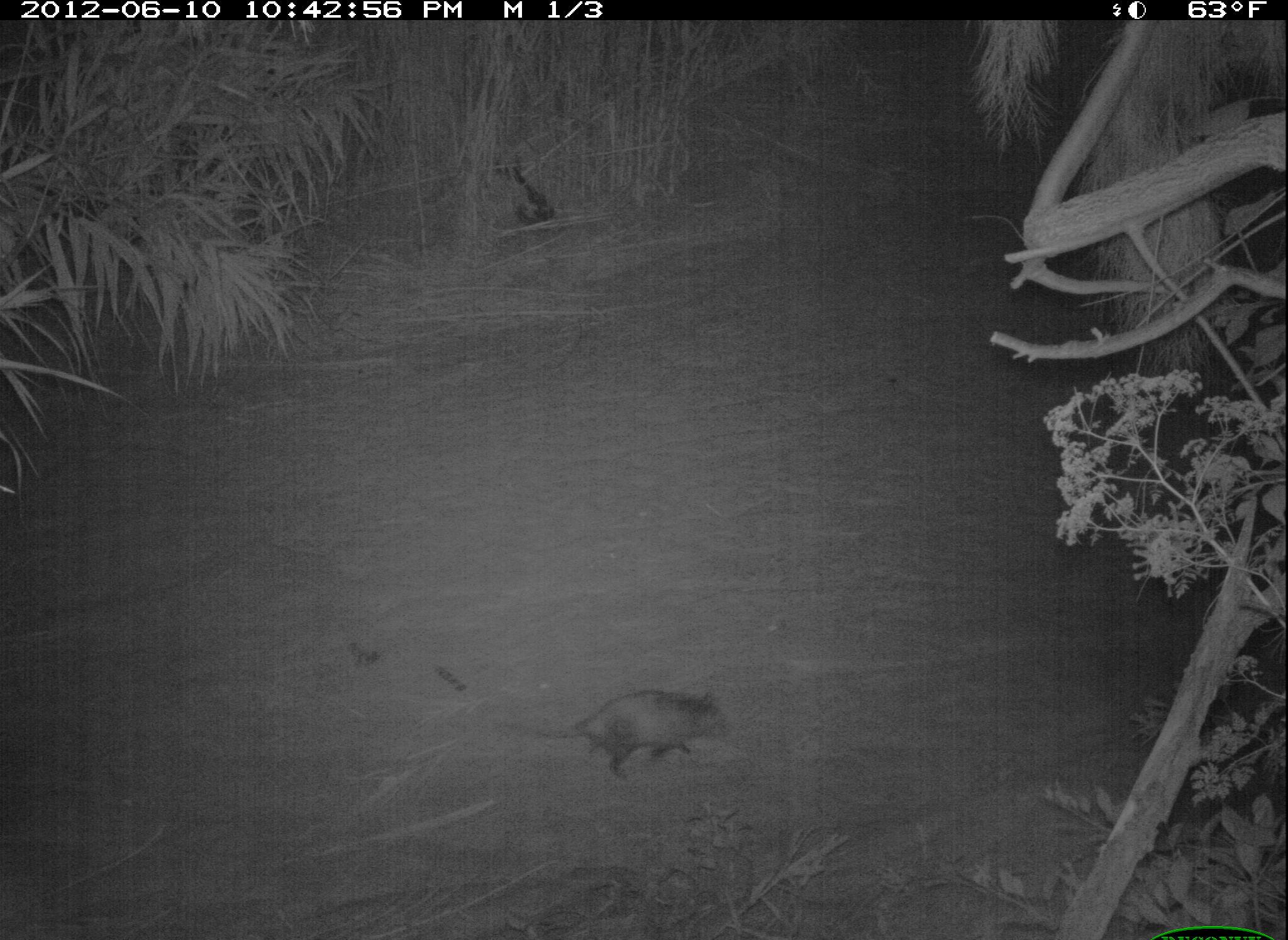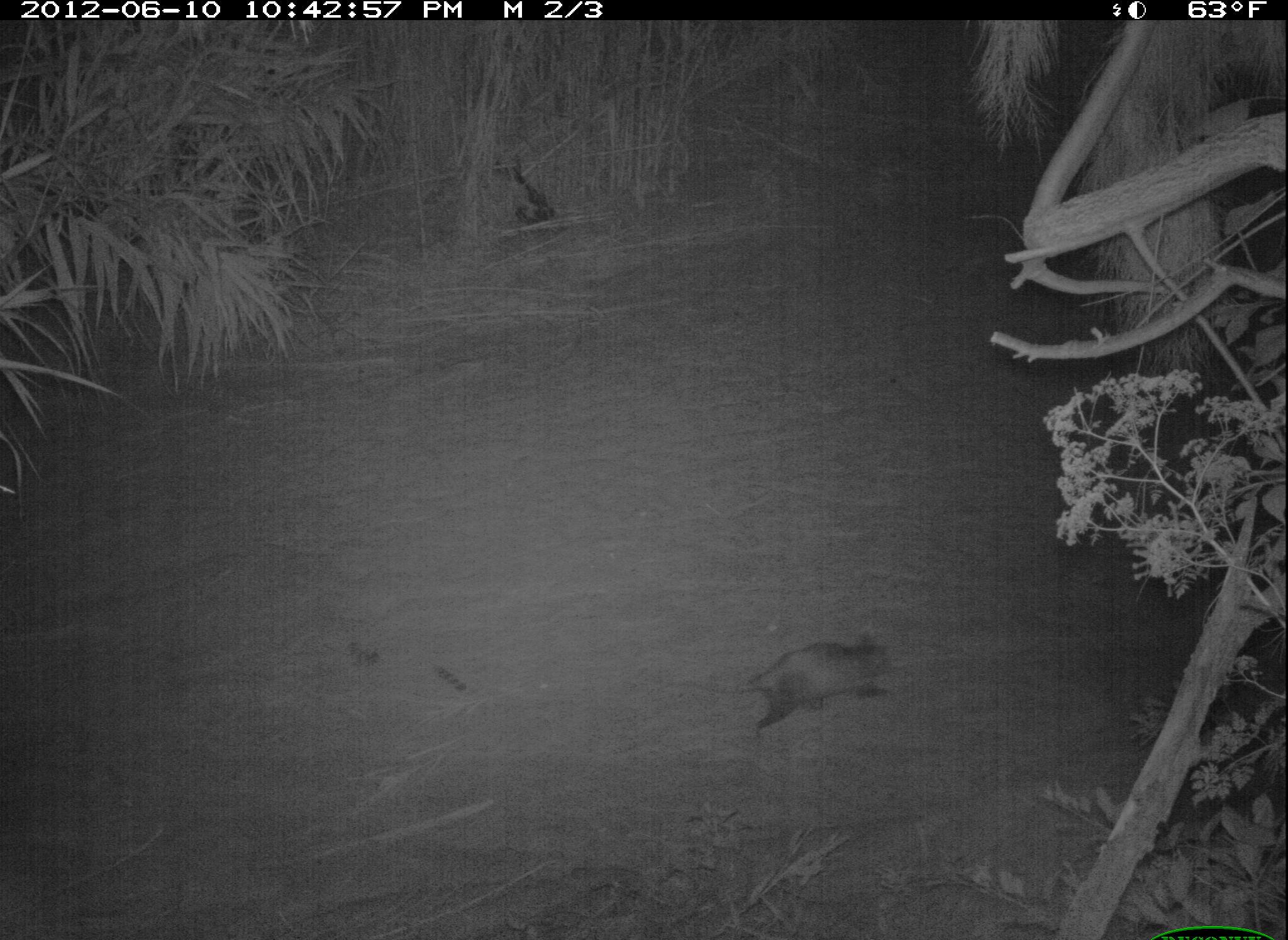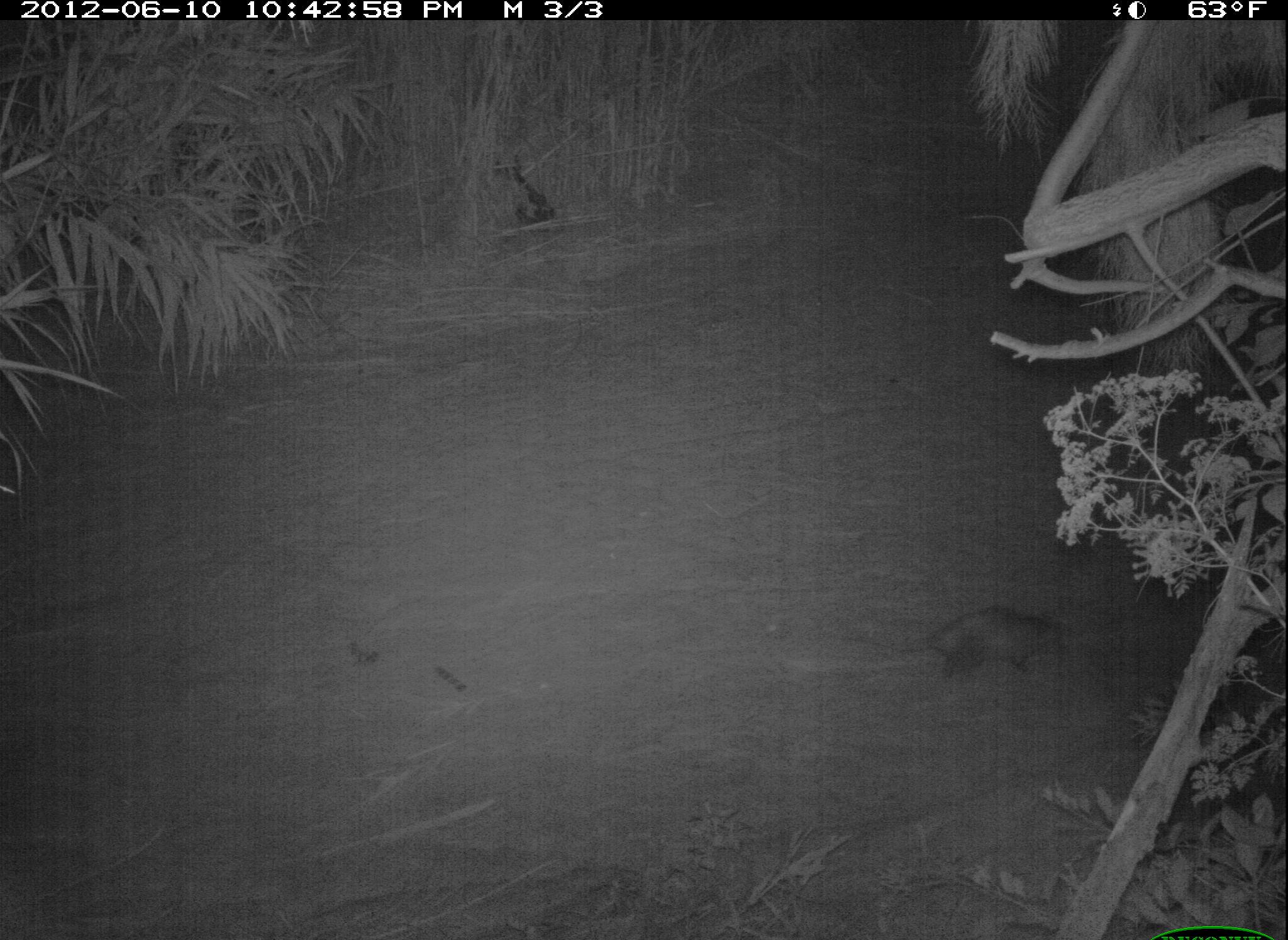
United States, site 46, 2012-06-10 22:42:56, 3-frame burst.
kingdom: Animalia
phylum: Chordata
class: Mammalia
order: Didelphimorphia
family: Didelphidae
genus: Didelphis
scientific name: Didelphis virginiana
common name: virginia opossum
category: opossum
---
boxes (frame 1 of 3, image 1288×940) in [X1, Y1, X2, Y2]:
opossum: [487, 675, 743, 786]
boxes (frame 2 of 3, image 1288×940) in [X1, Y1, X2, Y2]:
opossum: [676, 625, 911, 743]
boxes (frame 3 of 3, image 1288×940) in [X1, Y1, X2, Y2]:
opossum: [854, 589, 1087, 696]